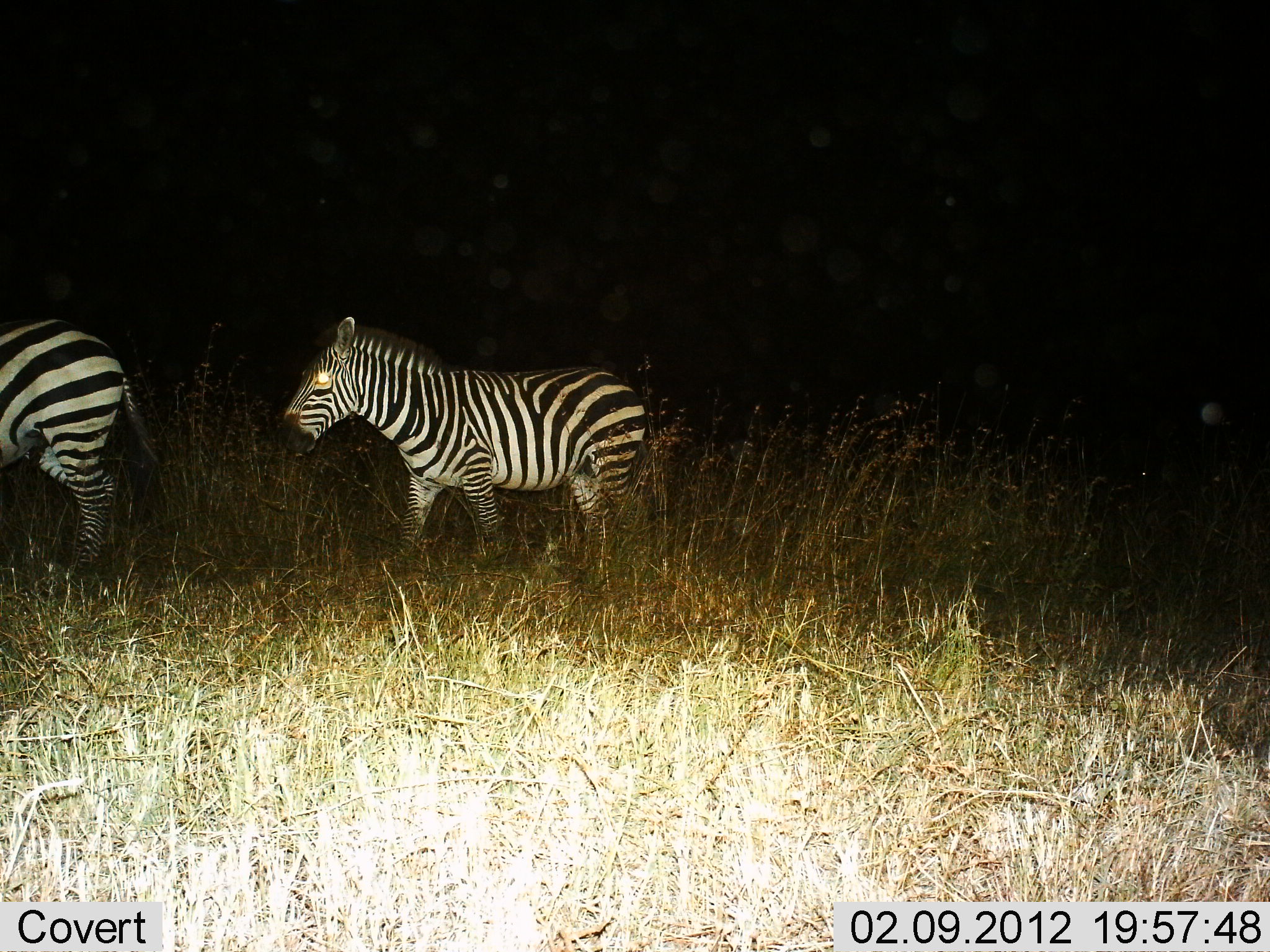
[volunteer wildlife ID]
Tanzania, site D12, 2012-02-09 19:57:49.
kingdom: Animalia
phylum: Chordata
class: Mammalia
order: Perissodactyla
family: Equidae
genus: Equus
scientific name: Equus quagga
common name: plains zebra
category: zebra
Zebra (plains zebra) (Equus quagga), count 2. Behavior (volunteer vote fractions): standing 31%, resting 0%, moving 69%, interacting 0%. Young present (vote fraction): 8%. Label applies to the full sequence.